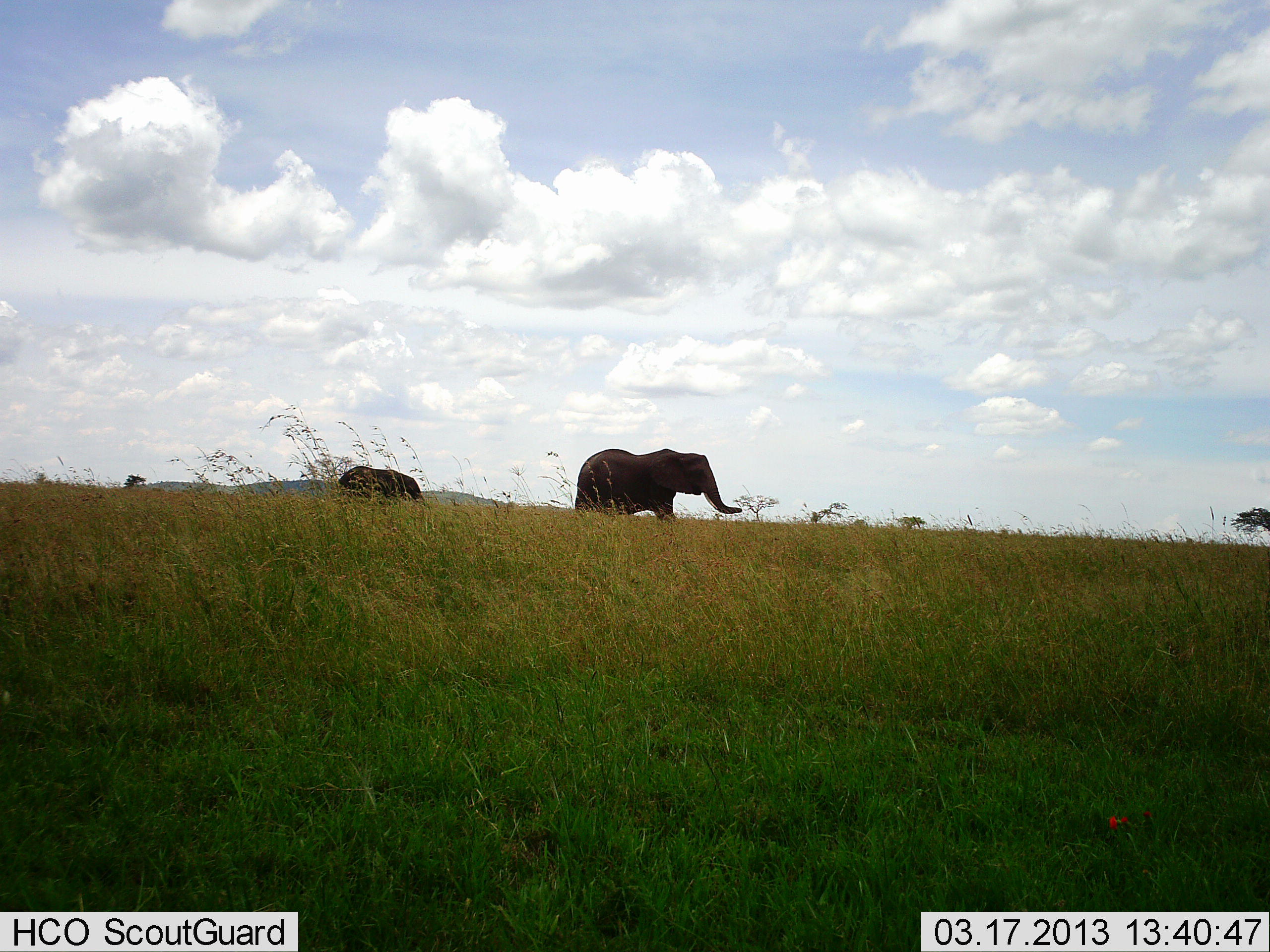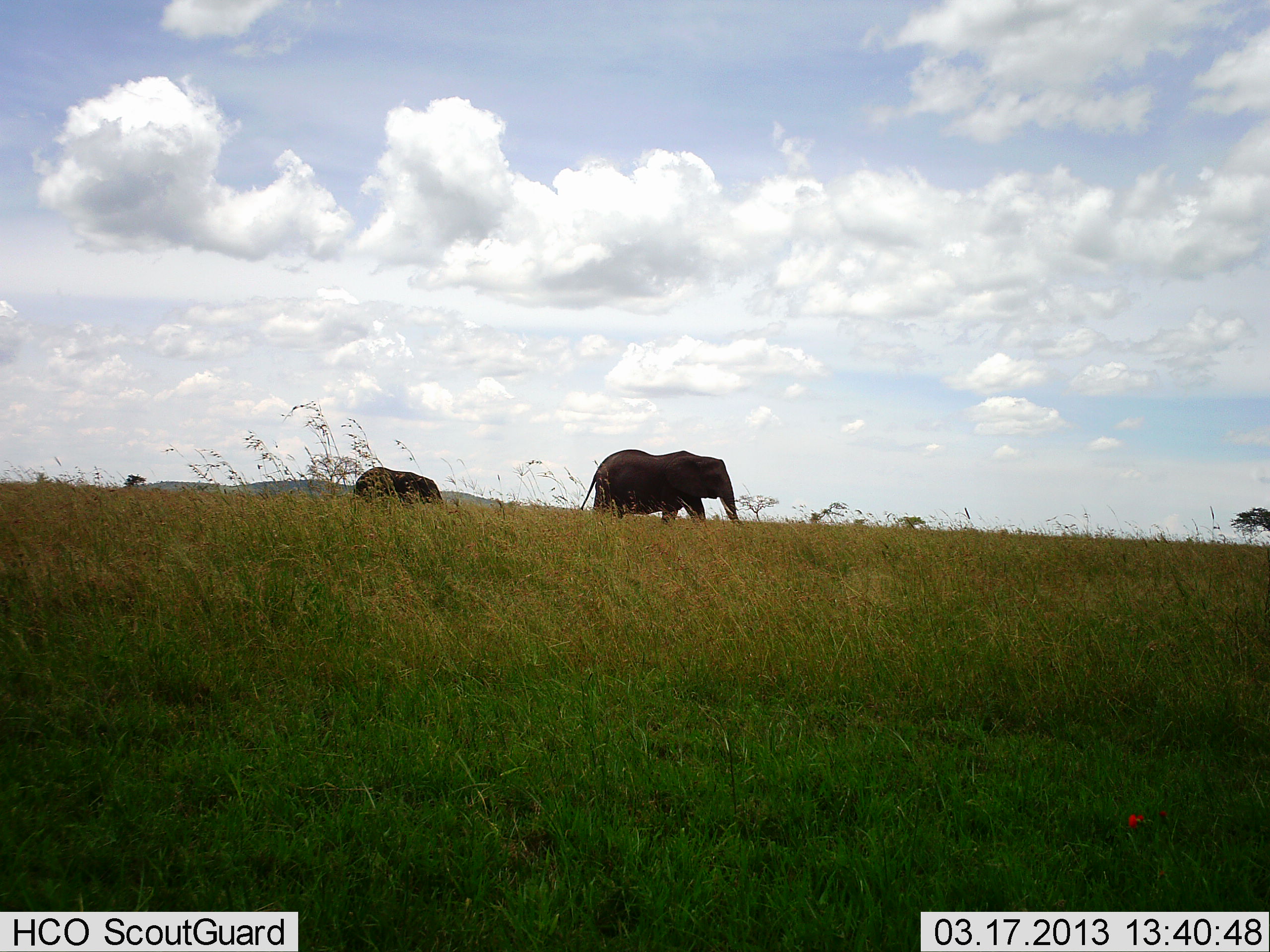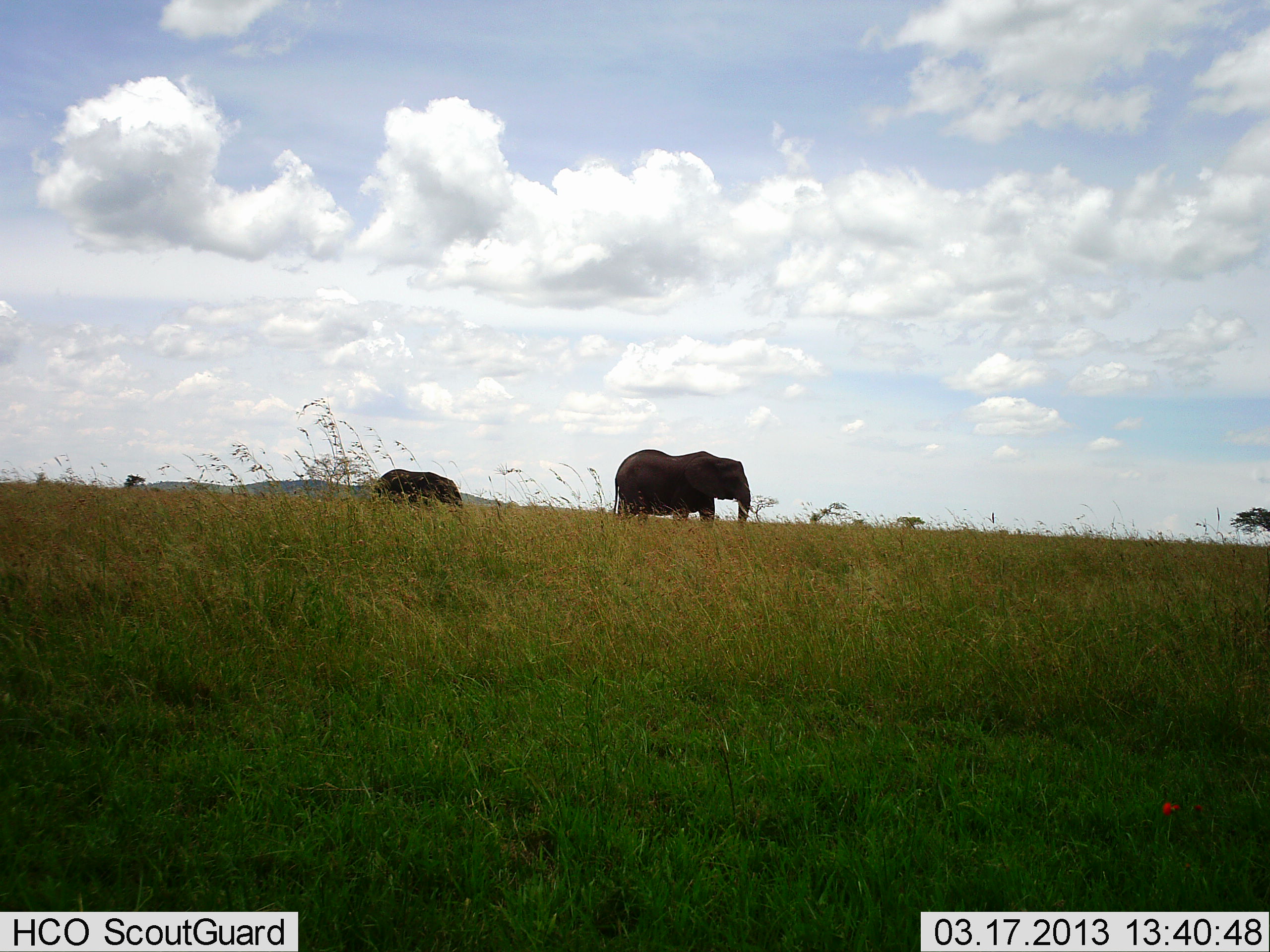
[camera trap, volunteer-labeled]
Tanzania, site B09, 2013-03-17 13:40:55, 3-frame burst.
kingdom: Animalia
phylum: Chordata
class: Mammalia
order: Proboscidea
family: Elephantidae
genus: Loxodonta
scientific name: Loxodonta africana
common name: african bush elephant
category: elephant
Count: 2.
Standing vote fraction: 6%.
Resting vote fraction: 0%.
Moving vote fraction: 94%.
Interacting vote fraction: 0%.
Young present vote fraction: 50%.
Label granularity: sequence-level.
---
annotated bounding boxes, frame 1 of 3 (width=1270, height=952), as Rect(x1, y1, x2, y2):
animal: Rect(572, 448, 743, 525); Rect(336, 464, 427, 508)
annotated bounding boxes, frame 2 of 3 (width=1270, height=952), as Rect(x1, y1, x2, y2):
animal: Rect(576, 449, 745, 533); Rect(351, 466, 447, 513)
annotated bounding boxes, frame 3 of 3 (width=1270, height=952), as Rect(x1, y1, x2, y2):
animal: Rect(612, 449, 756, 534); Rect(369, 467, 464, 513)